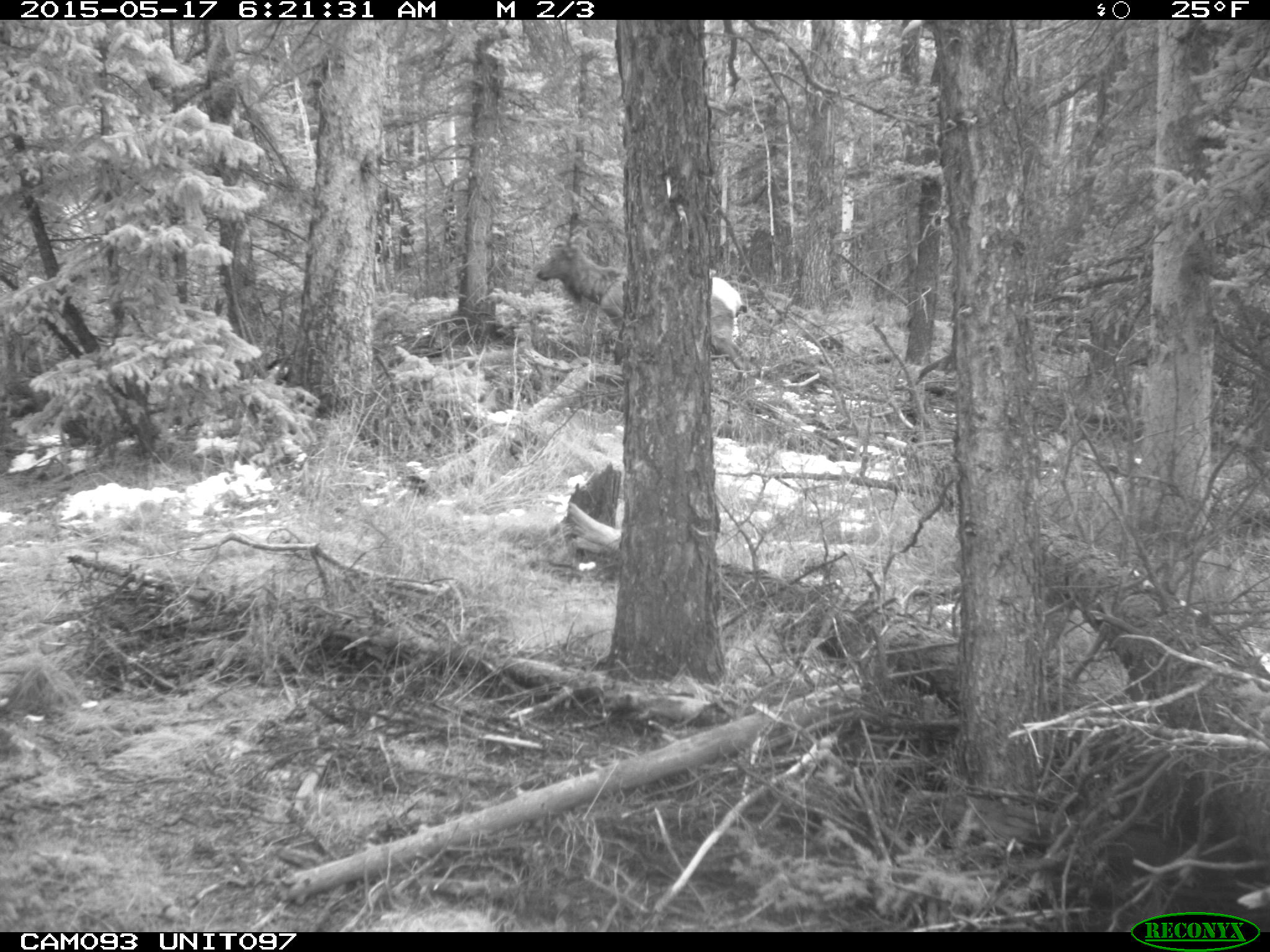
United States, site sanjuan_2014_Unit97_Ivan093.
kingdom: Animalia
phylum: Chordata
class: Mammalia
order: Artiodactyla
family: Cervidae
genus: Cervus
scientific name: Cervus elaphus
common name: red deer